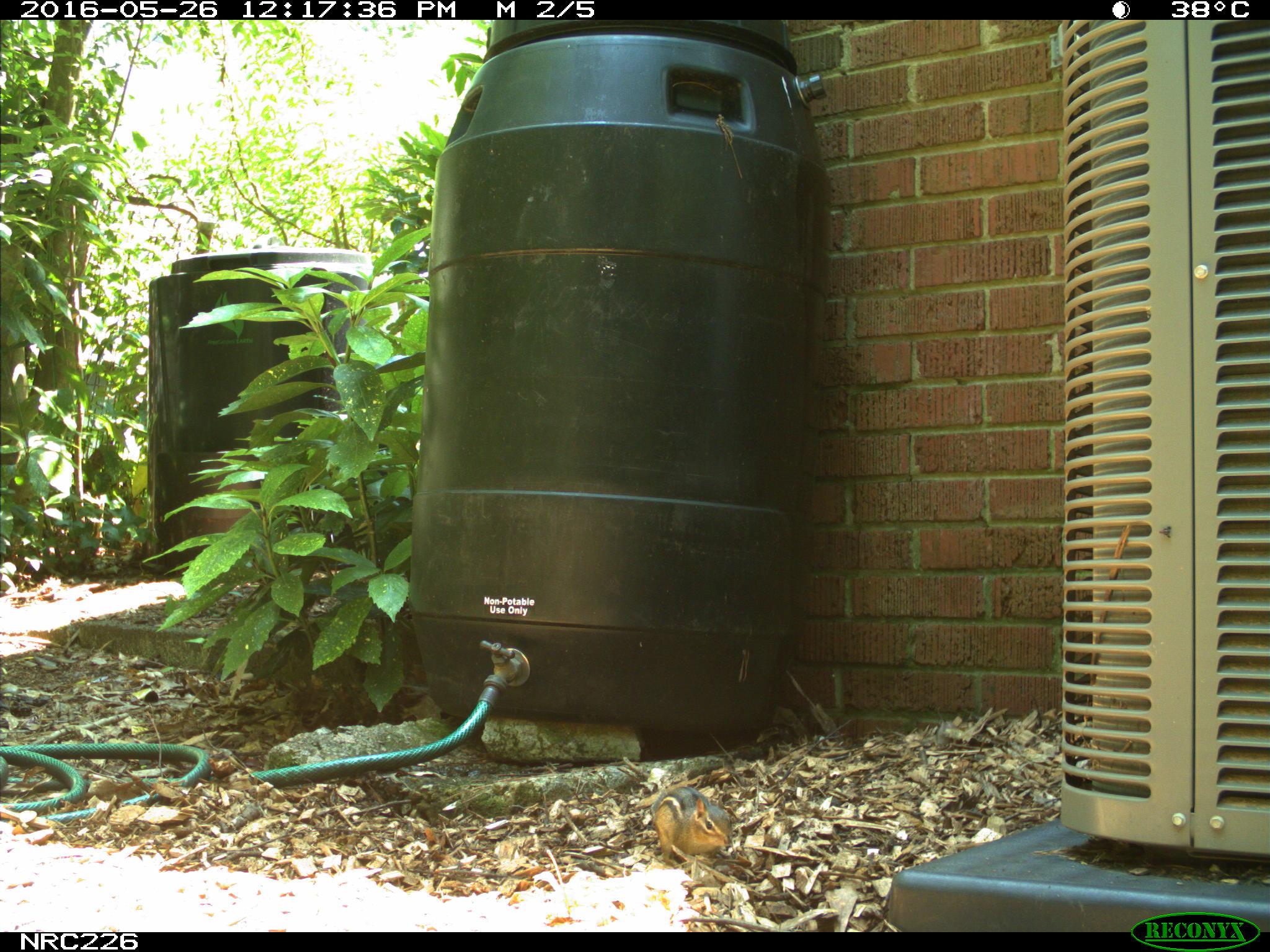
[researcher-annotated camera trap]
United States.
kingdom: Animalia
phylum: Chordata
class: Mammalia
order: Rodentia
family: Sciuridae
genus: Tamias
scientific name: Tamias striatus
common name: eastern chipmunk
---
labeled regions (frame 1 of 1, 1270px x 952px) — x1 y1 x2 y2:
Eastern Chipmunk: 644 782 737 871